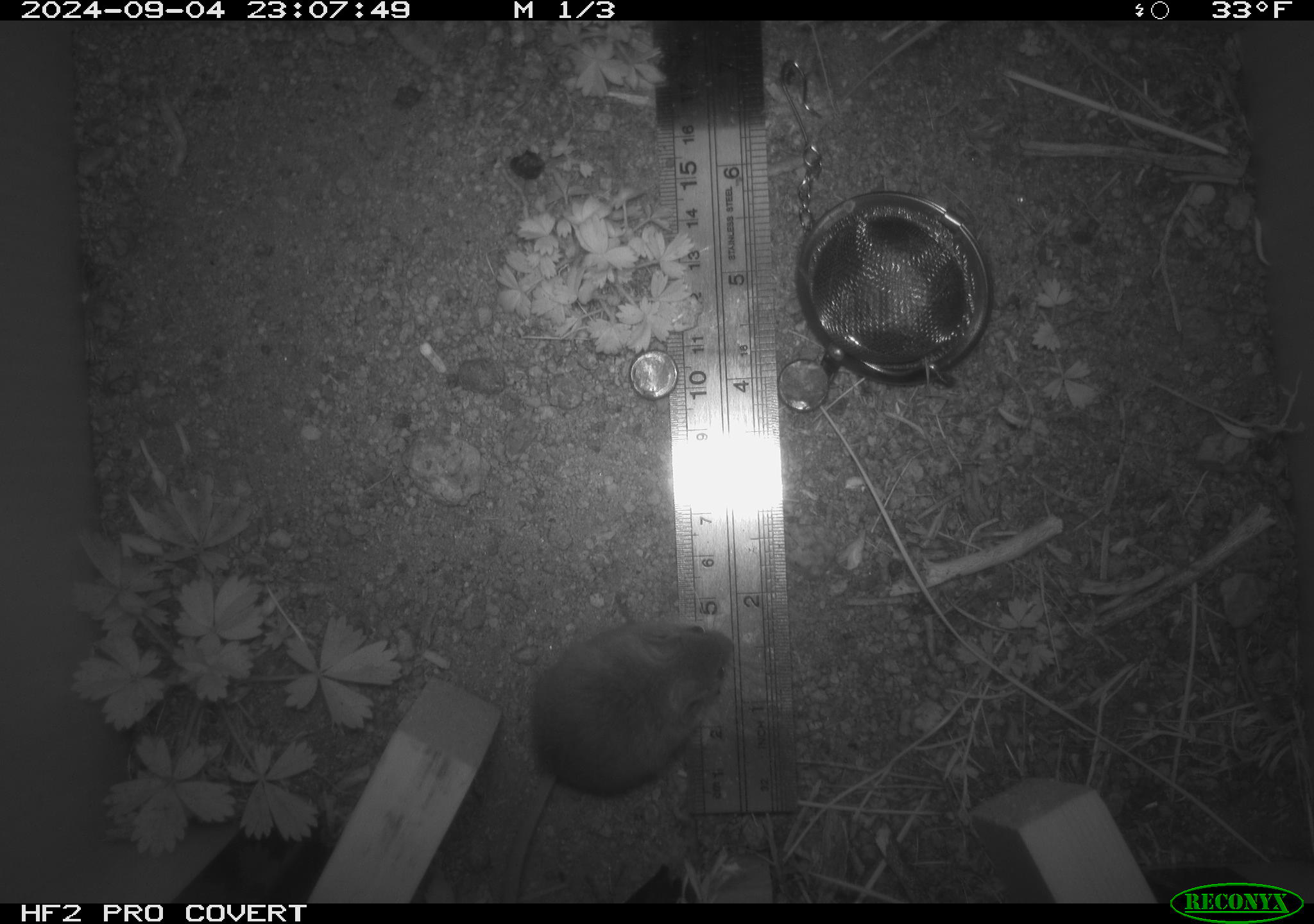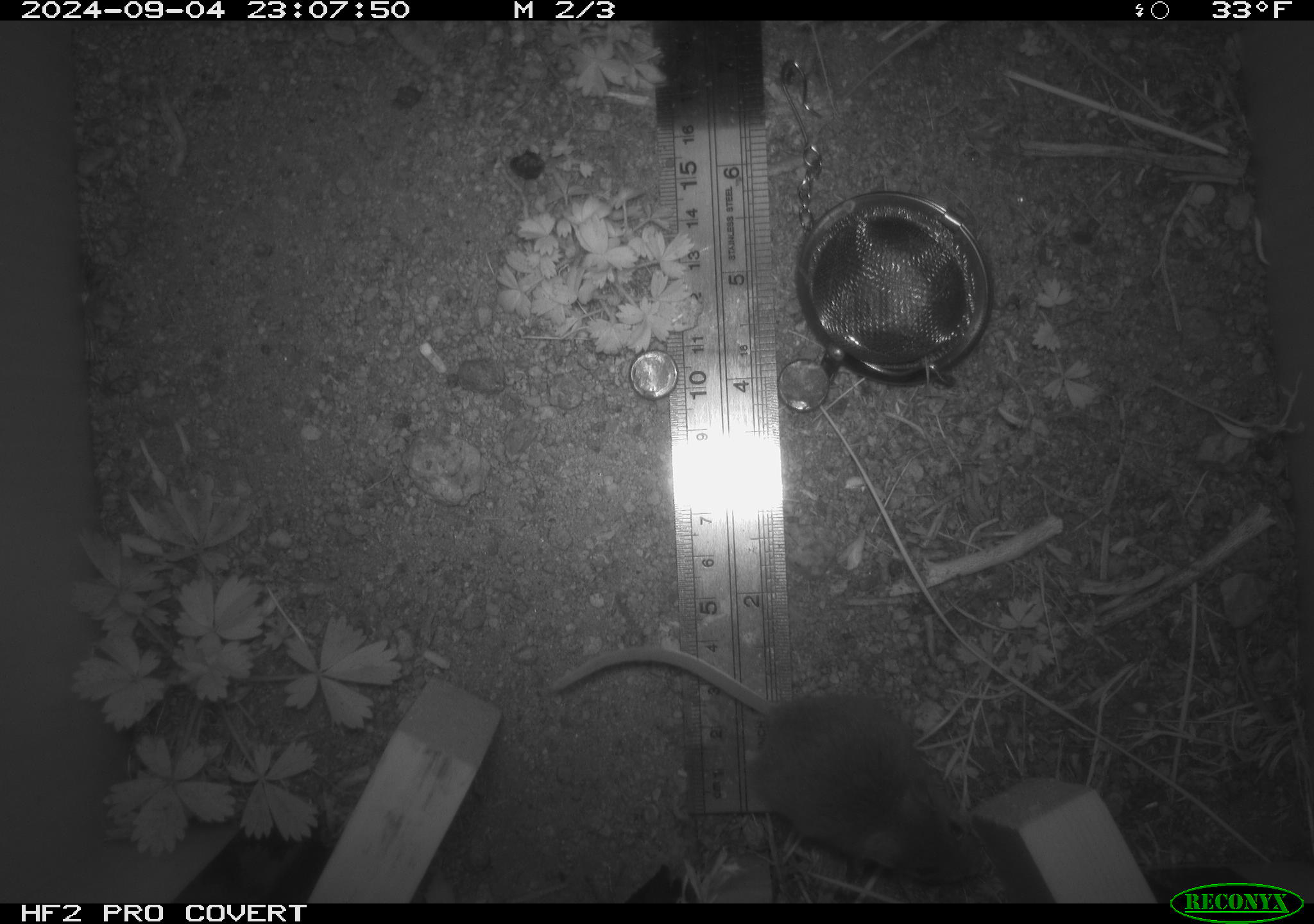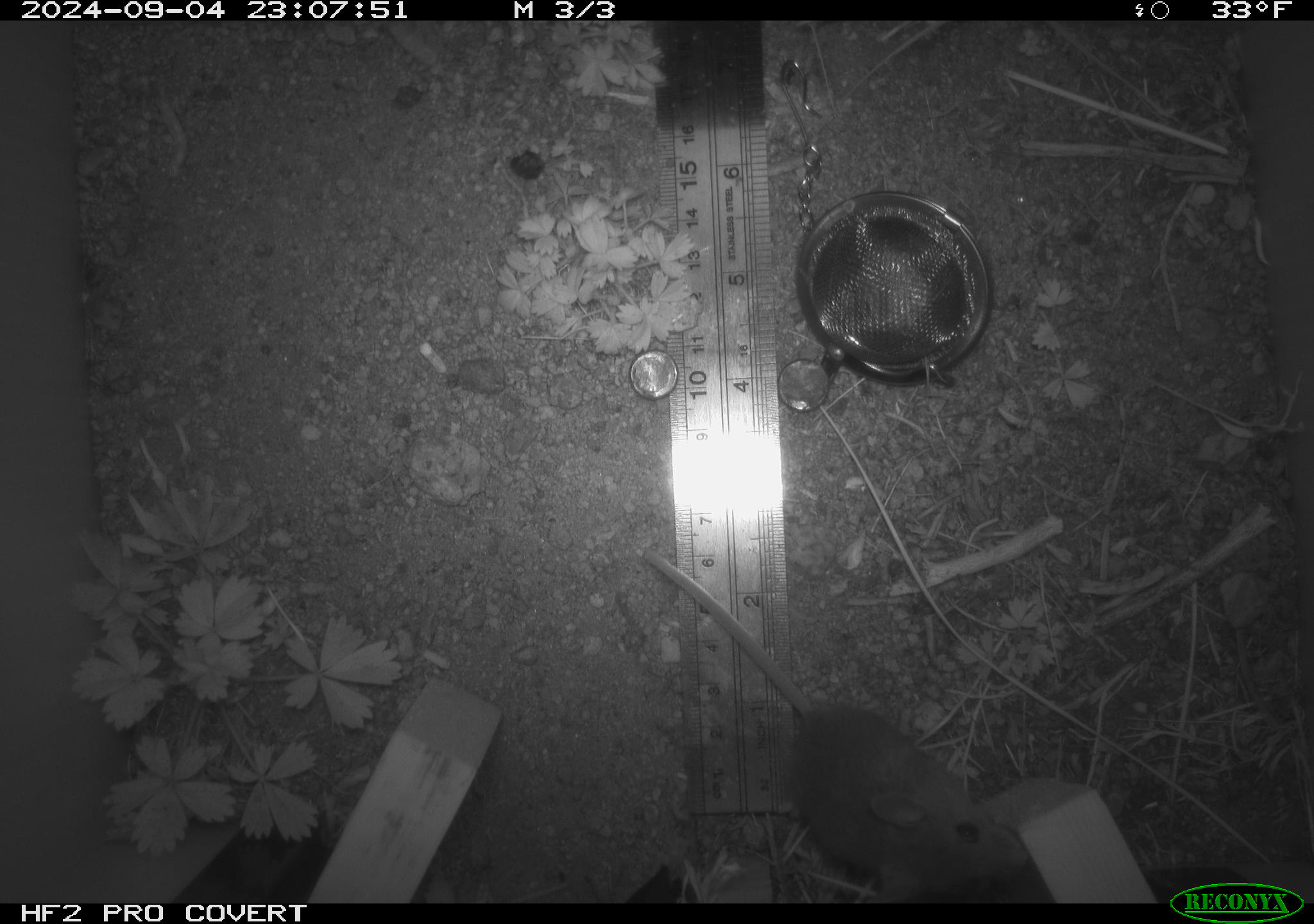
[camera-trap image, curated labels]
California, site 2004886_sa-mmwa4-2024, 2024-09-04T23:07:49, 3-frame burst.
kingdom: Animalia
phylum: Chordata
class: Mammalia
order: Rodentia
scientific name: Rodentia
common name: mouse species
Mouse species (Rodentia).